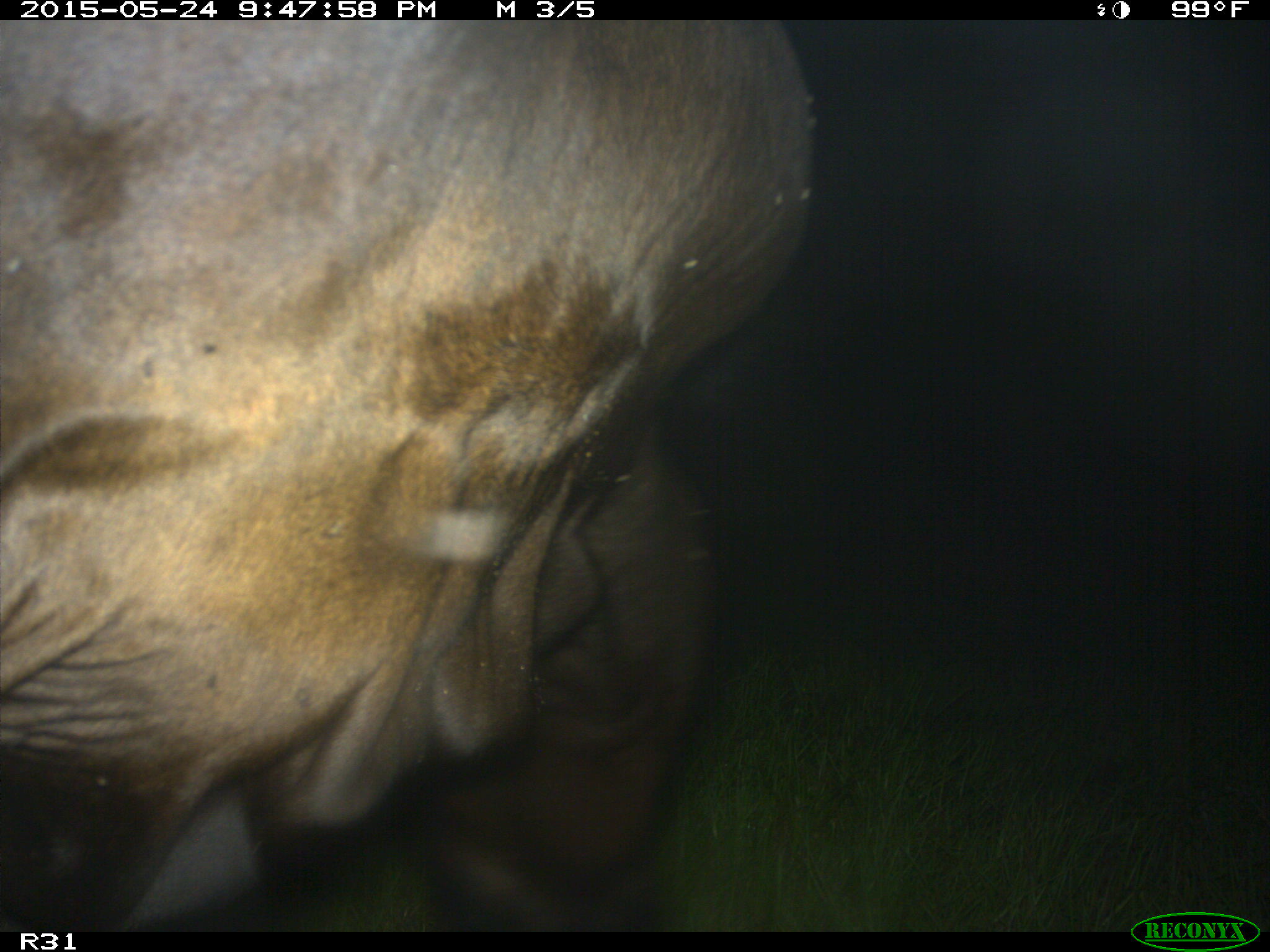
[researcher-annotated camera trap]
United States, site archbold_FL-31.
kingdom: Animalia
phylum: Chordata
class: Mammalia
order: Artiodactyla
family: Bovidae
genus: Bos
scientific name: Bos taurus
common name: domestic cow